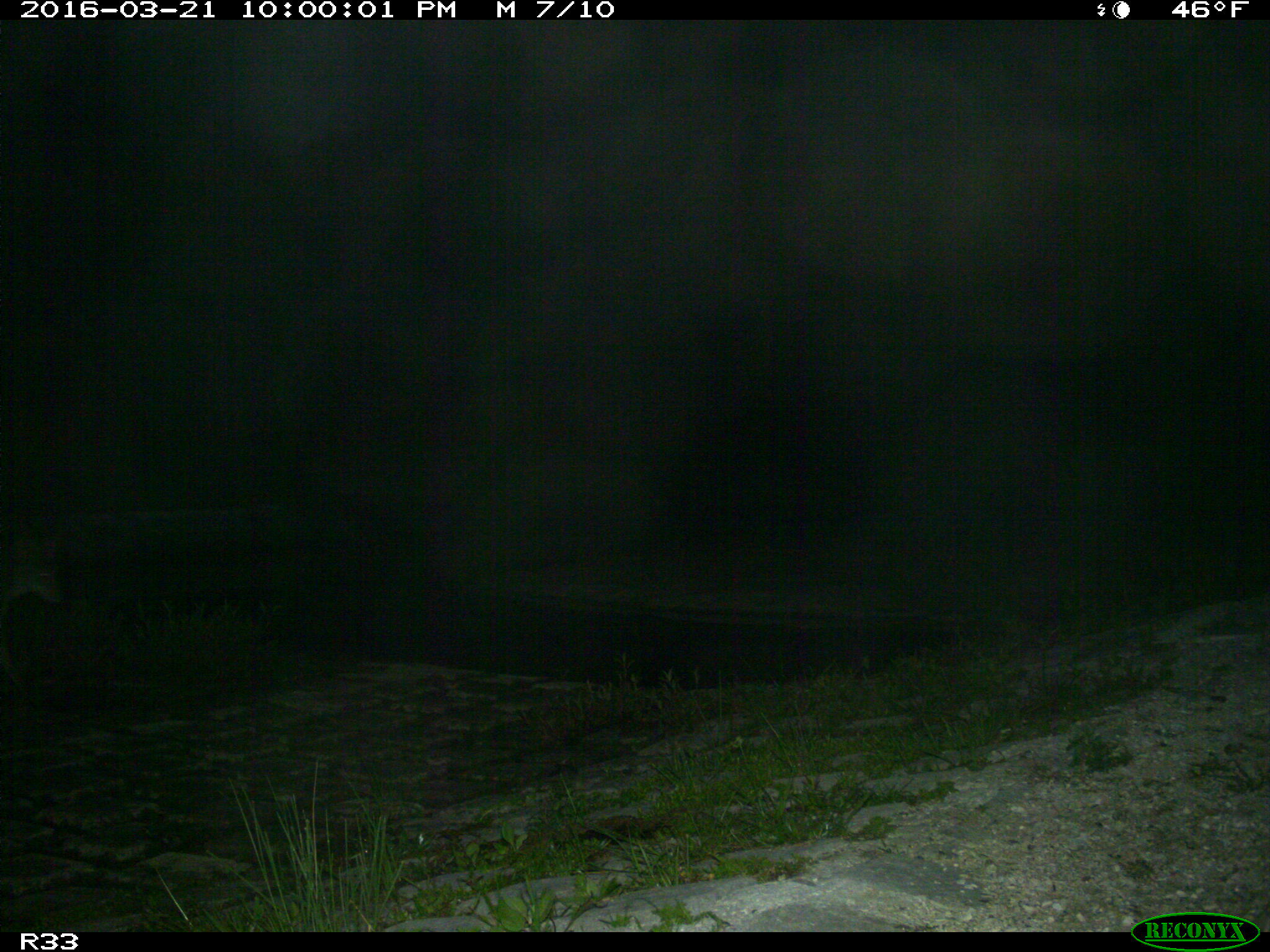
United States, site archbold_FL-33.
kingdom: Animalia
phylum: Chordata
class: Mammalia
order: Carnivora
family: Canidae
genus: Canis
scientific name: Canis latrans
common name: coyote